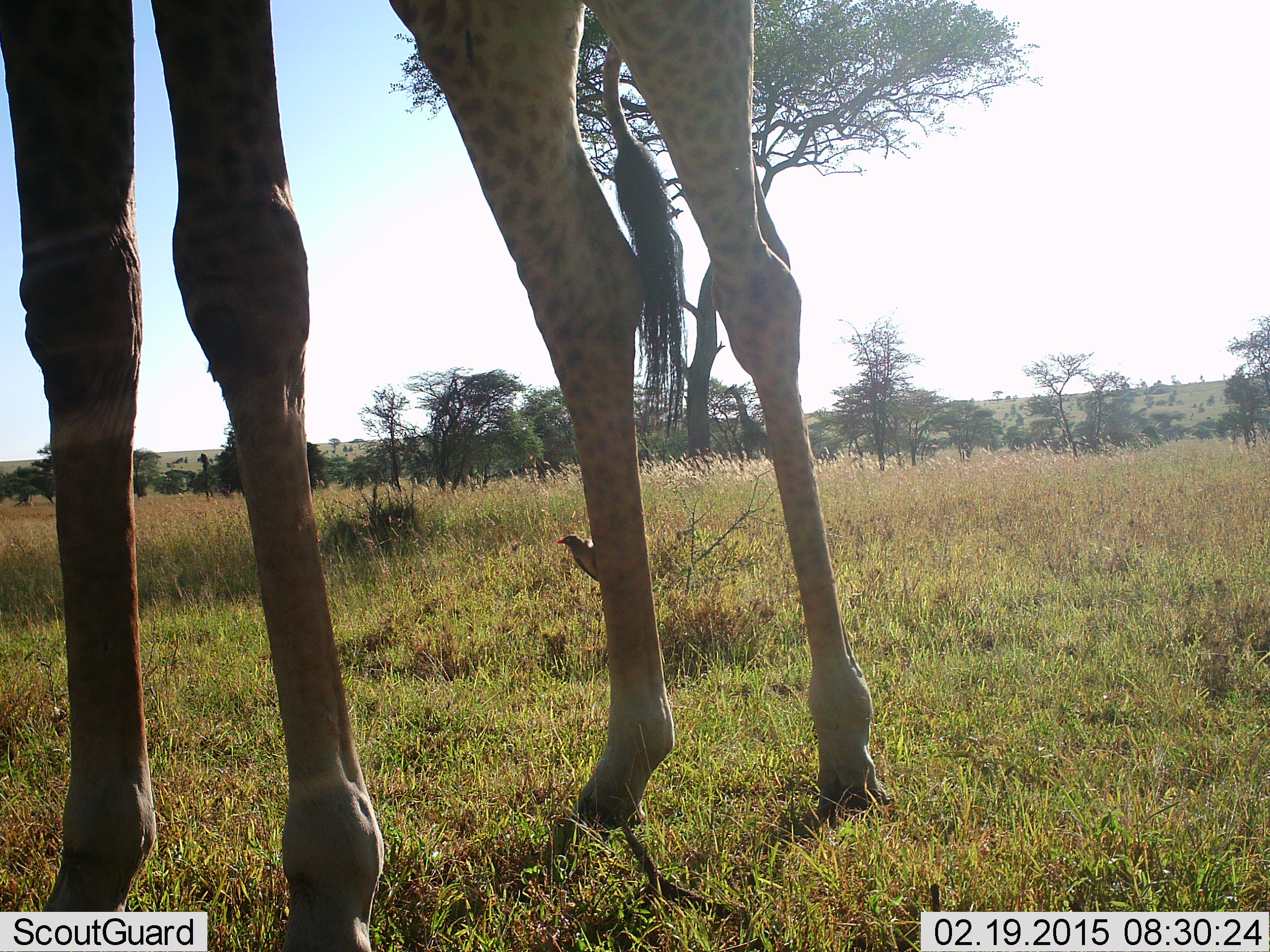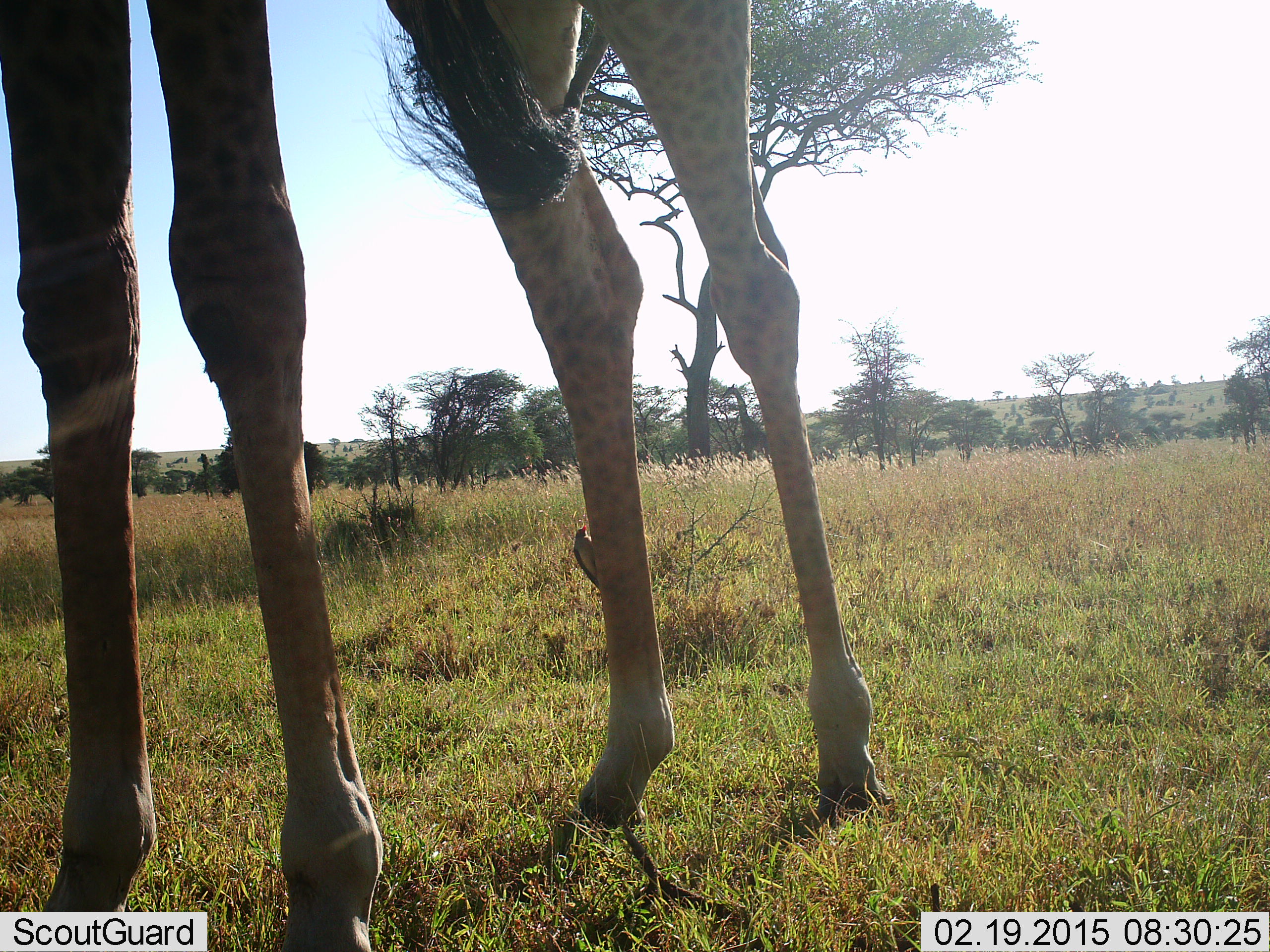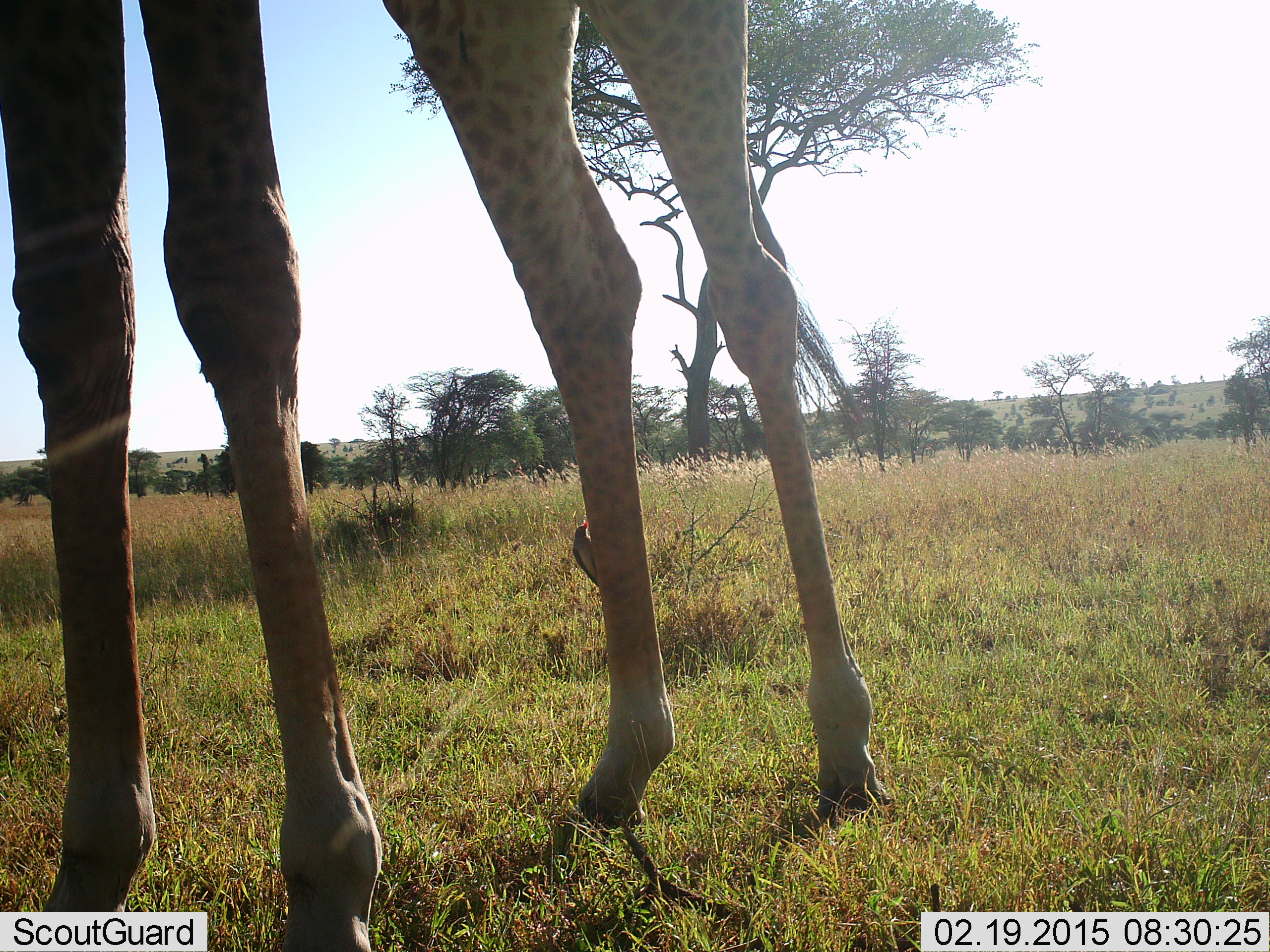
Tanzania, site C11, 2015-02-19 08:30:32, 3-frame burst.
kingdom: Animalia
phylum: Chordata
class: Mammalia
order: Artiodactyla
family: Giraffidae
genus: Giraffa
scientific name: Giraffa camelopardalis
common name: giraffe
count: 1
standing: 100%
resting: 0%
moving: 0%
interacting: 0%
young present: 0%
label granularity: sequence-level